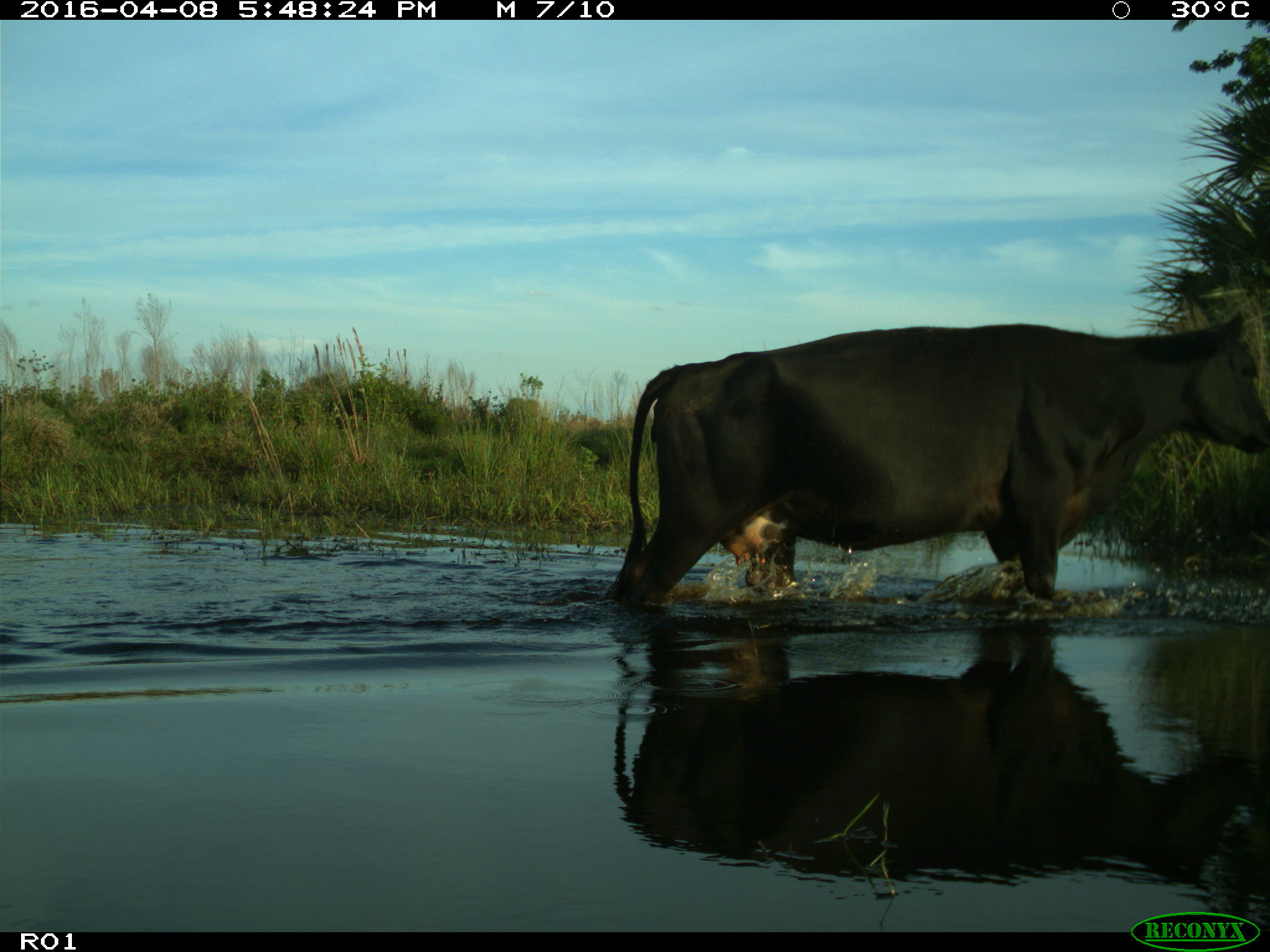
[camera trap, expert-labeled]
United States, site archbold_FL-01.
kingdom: Animalia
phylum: Chordata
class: Mammalia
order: Artiodactyla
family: Bovidae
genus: Bos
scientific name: Bos taurus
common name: domestic cow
Bos taurus (domestic cow).